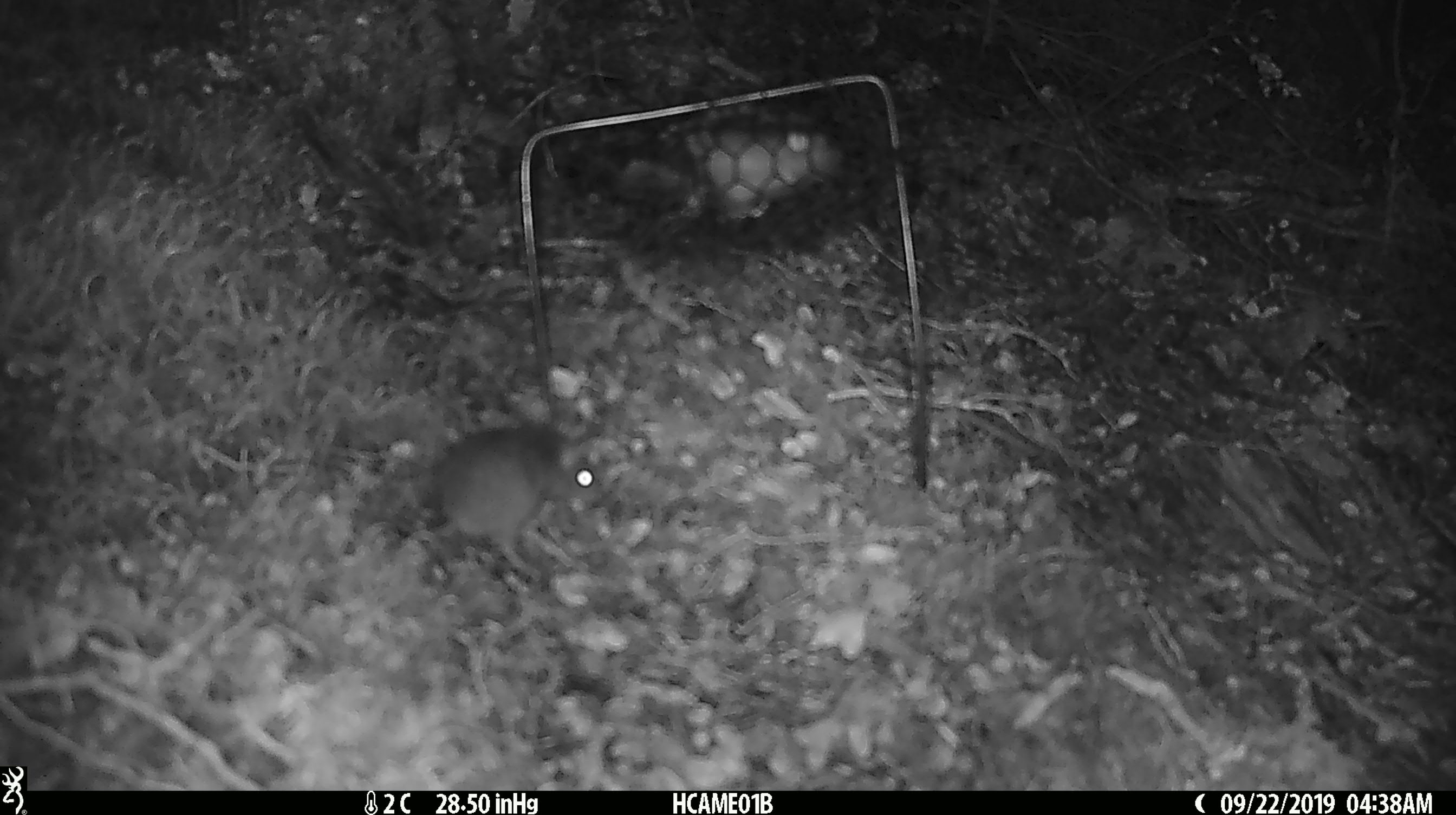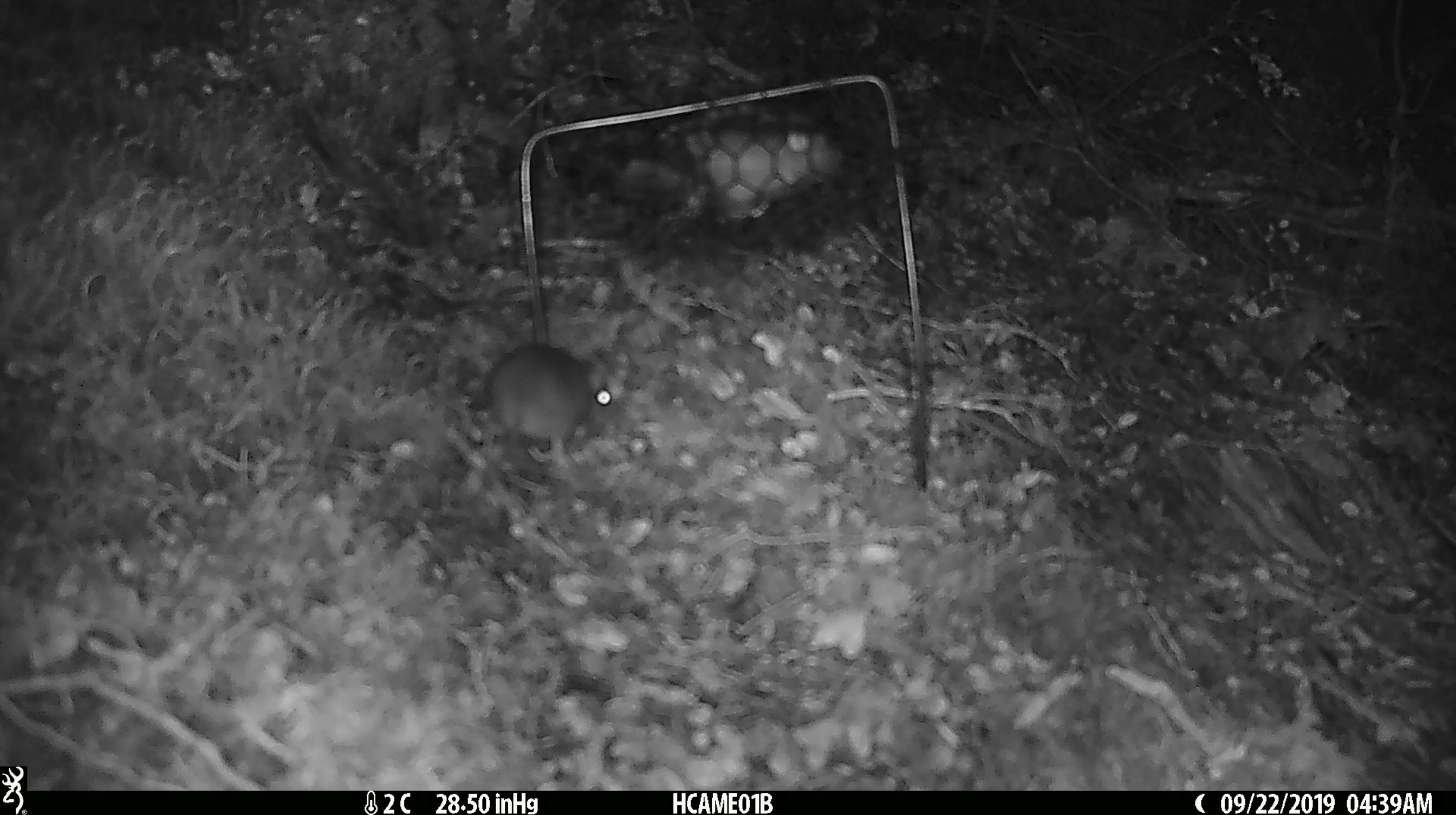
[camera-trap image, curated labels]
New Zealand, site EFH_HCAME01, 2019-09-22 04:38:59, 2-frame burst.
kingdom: Animalia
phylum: Chordata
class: Mammalia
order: Rodentia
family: Muridae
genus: Mus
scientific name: Mus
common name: mouse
Mouse (Mus).